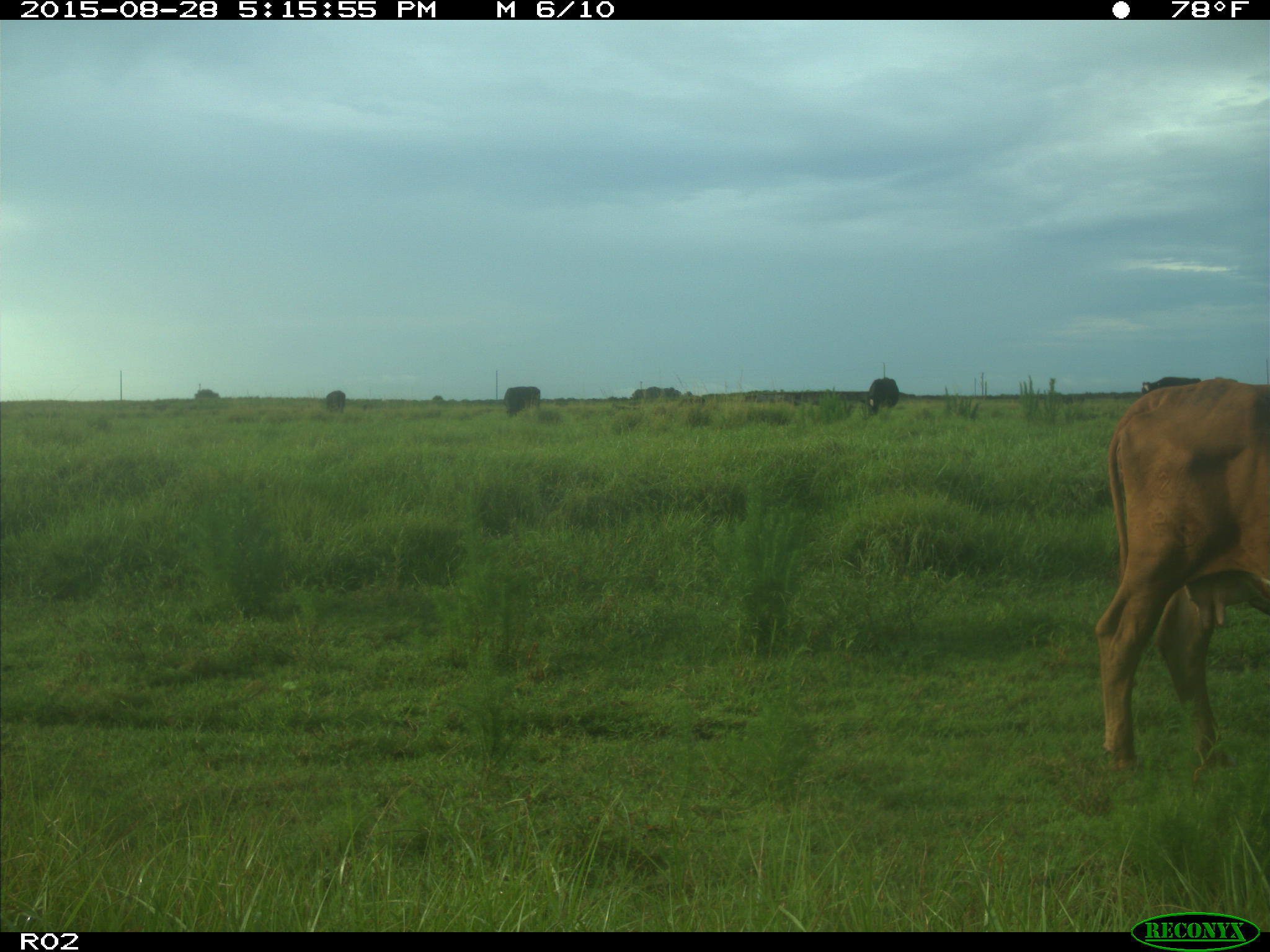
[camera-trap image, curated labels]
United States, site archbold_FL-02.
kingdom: Animalia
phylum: Chordata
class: Mammalia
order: Artiodactyla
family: Bovidae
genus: Bos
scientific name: Bos taurus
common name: domestic cow